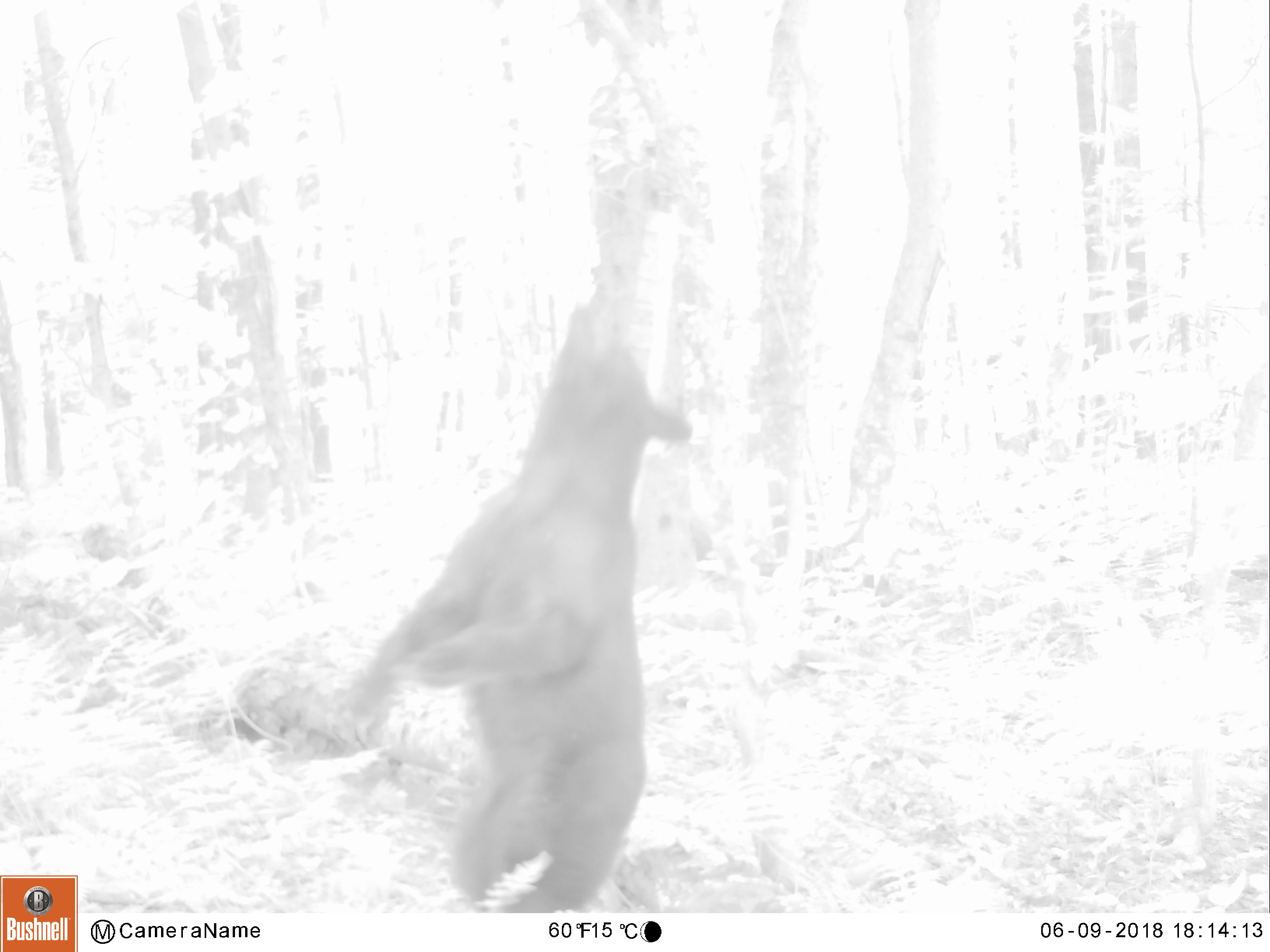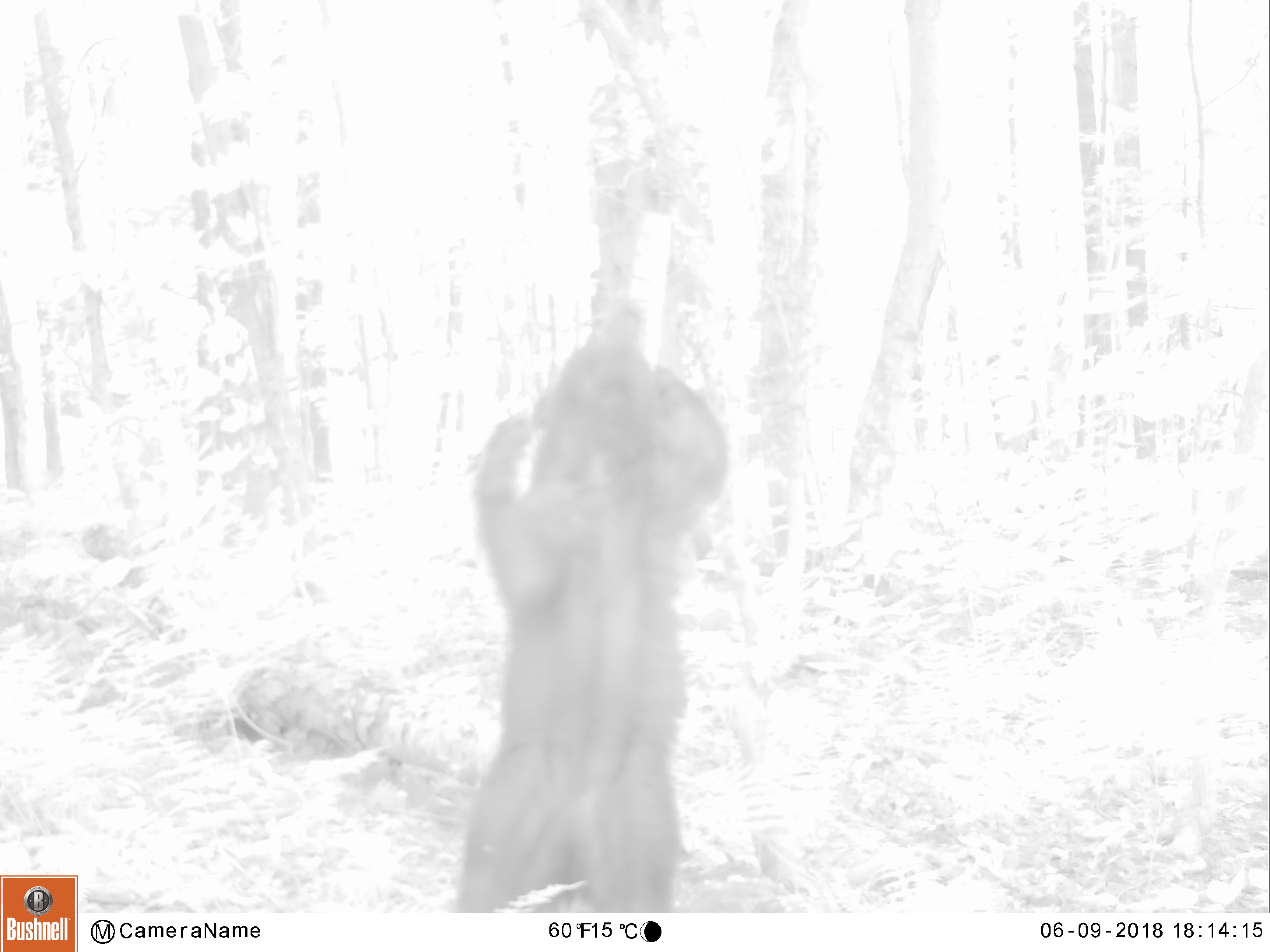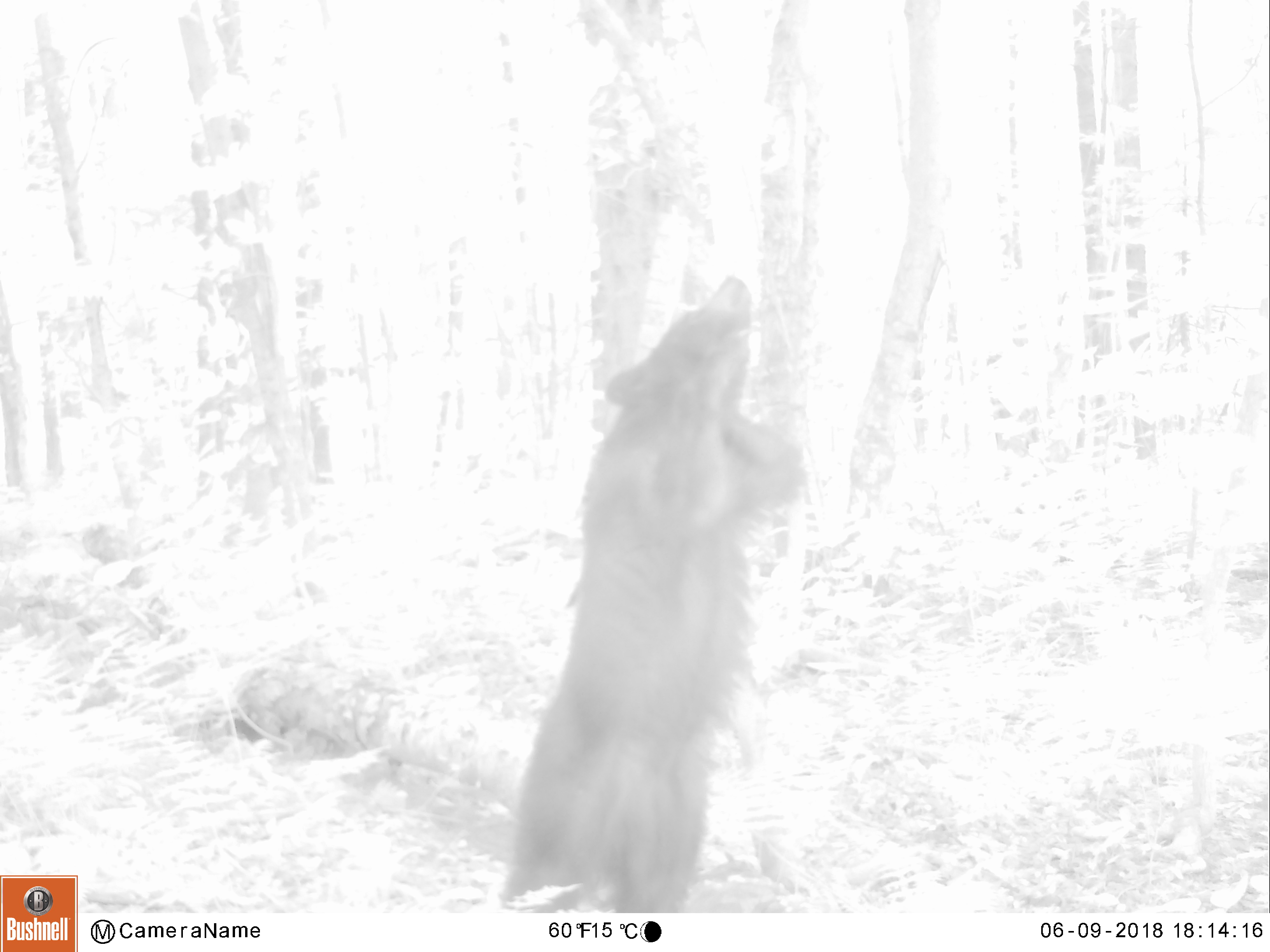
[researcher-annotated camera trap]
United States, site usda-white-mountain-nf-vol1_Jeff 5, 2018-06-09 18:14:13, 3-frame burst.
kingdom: Animalia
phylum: Chordata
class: Mammalia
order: Carnivora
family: Ursidae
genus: Ursus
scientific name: Ursus americanus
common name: black bear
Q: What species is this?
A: Black bear (Ursus americanus).